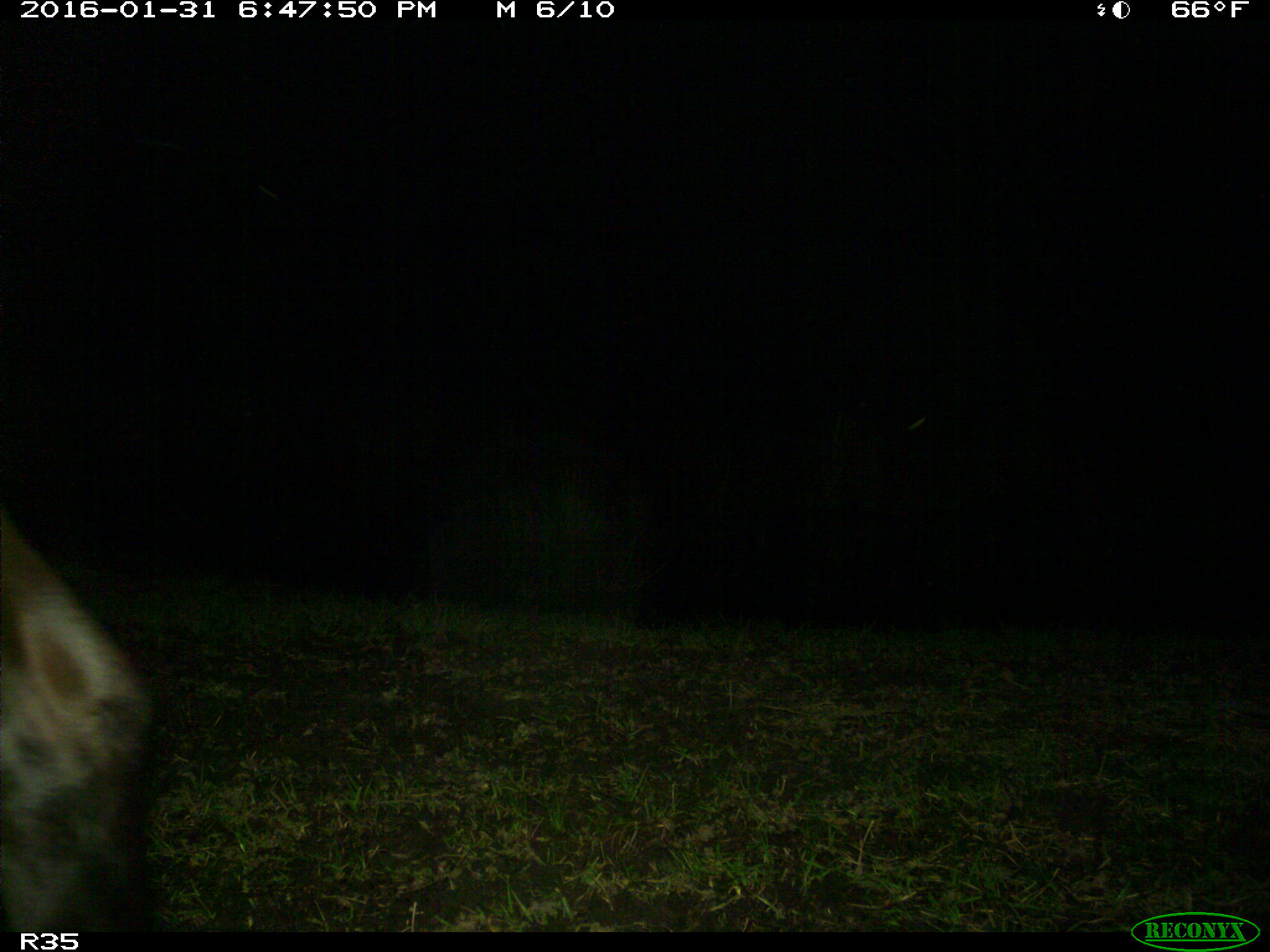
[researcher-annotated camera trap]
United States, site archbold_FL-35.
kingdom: Animalia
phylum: Chordata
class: Mammalia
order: Artiodactyla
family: Bovidae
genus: Bos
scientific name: Bos taurus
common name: domestic cow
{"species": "Bos taurus (domestic cow)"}